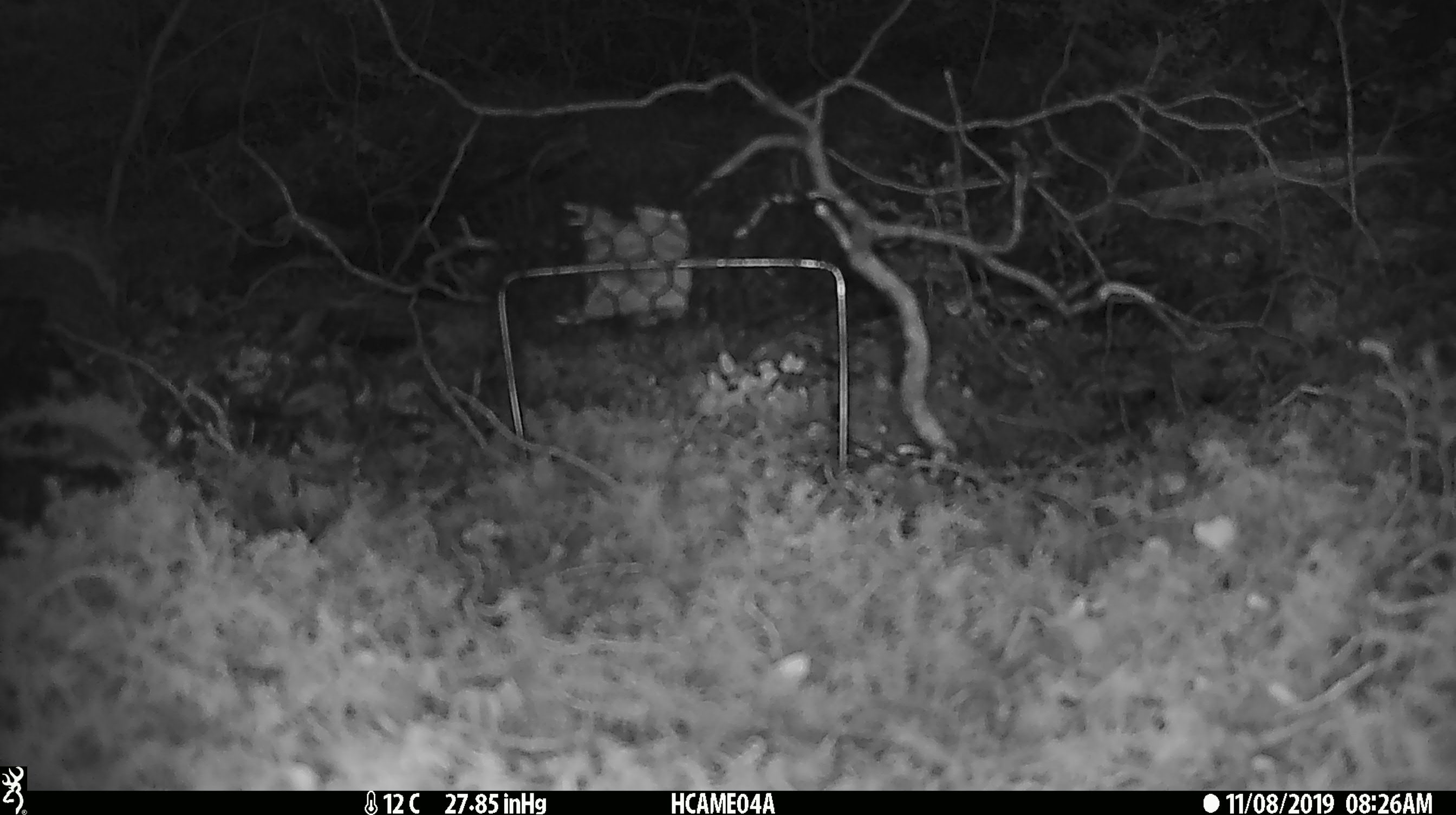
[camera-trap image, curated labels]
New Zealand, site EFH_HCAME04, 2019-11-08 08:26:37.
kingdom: Animalia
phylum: Chordata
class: Mammalia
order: Rodentia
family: Muridae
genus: Mus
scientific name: Mus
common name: mouse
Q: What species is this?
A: Mouse (Mus).